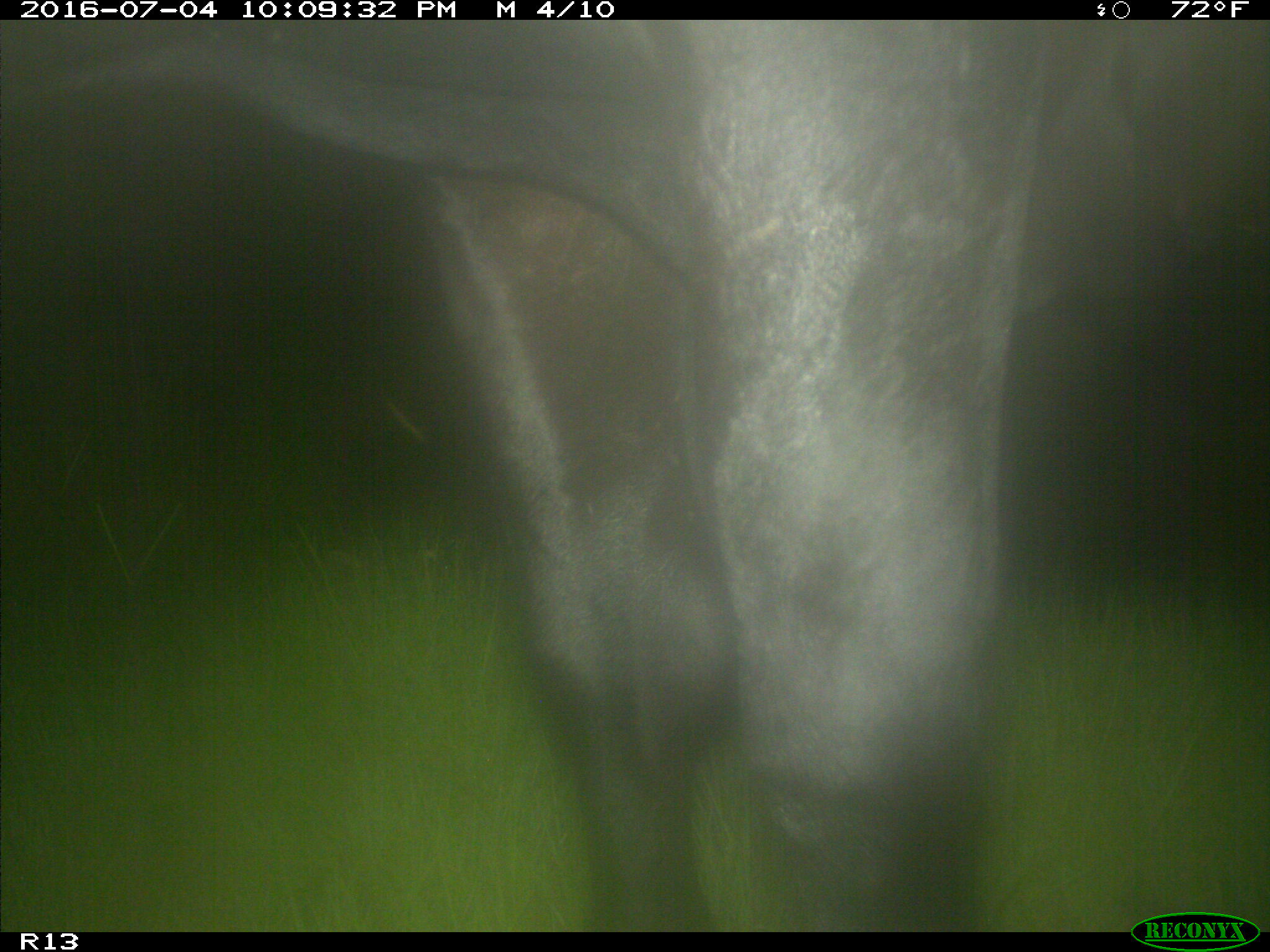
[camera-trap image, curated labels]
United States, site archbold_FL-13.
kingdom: Animalia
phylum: Chordata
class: Mammalia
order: Artiodactyla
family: Bovidae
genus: Bos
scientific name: Bos taurus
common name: domestic cow